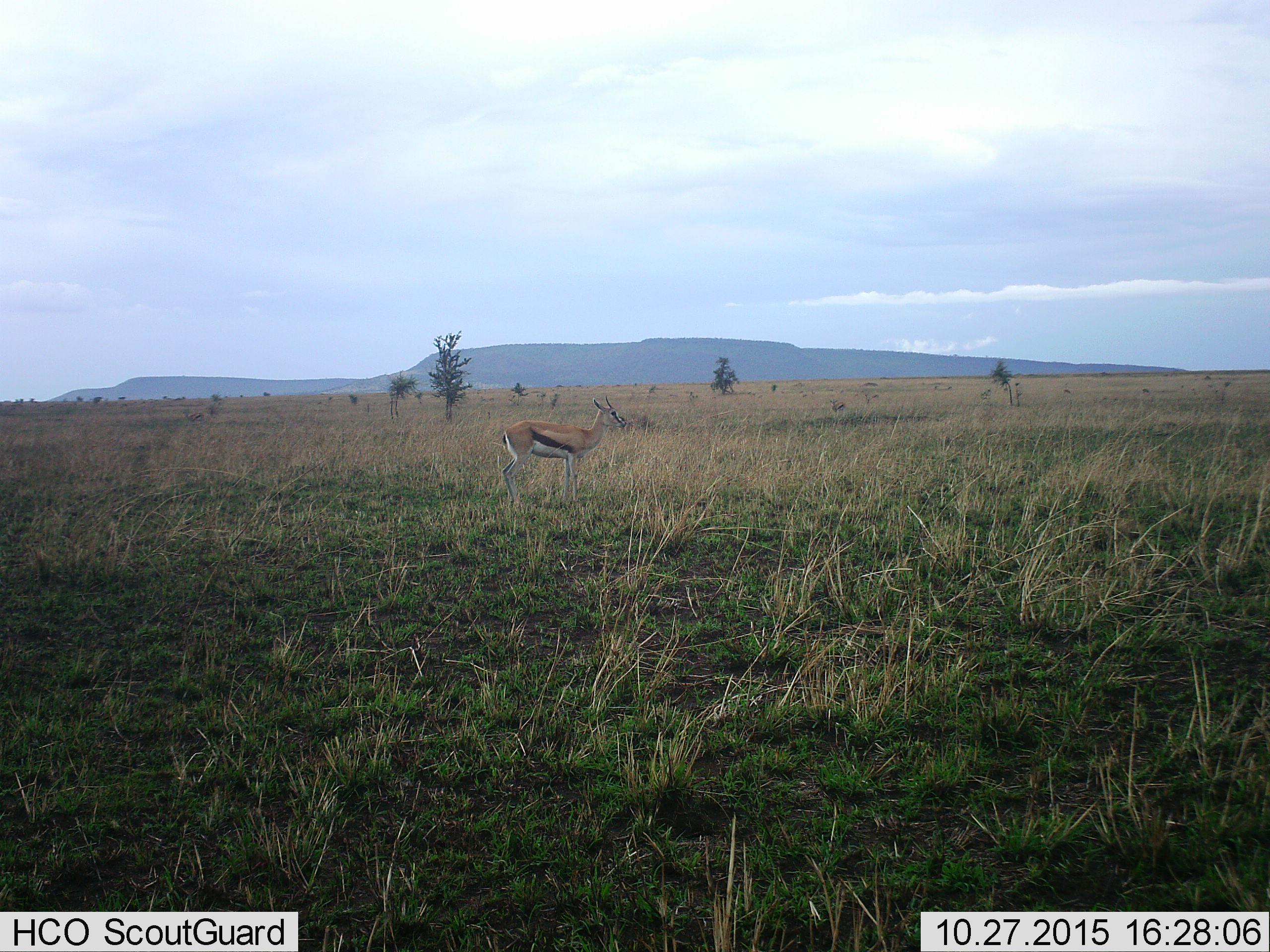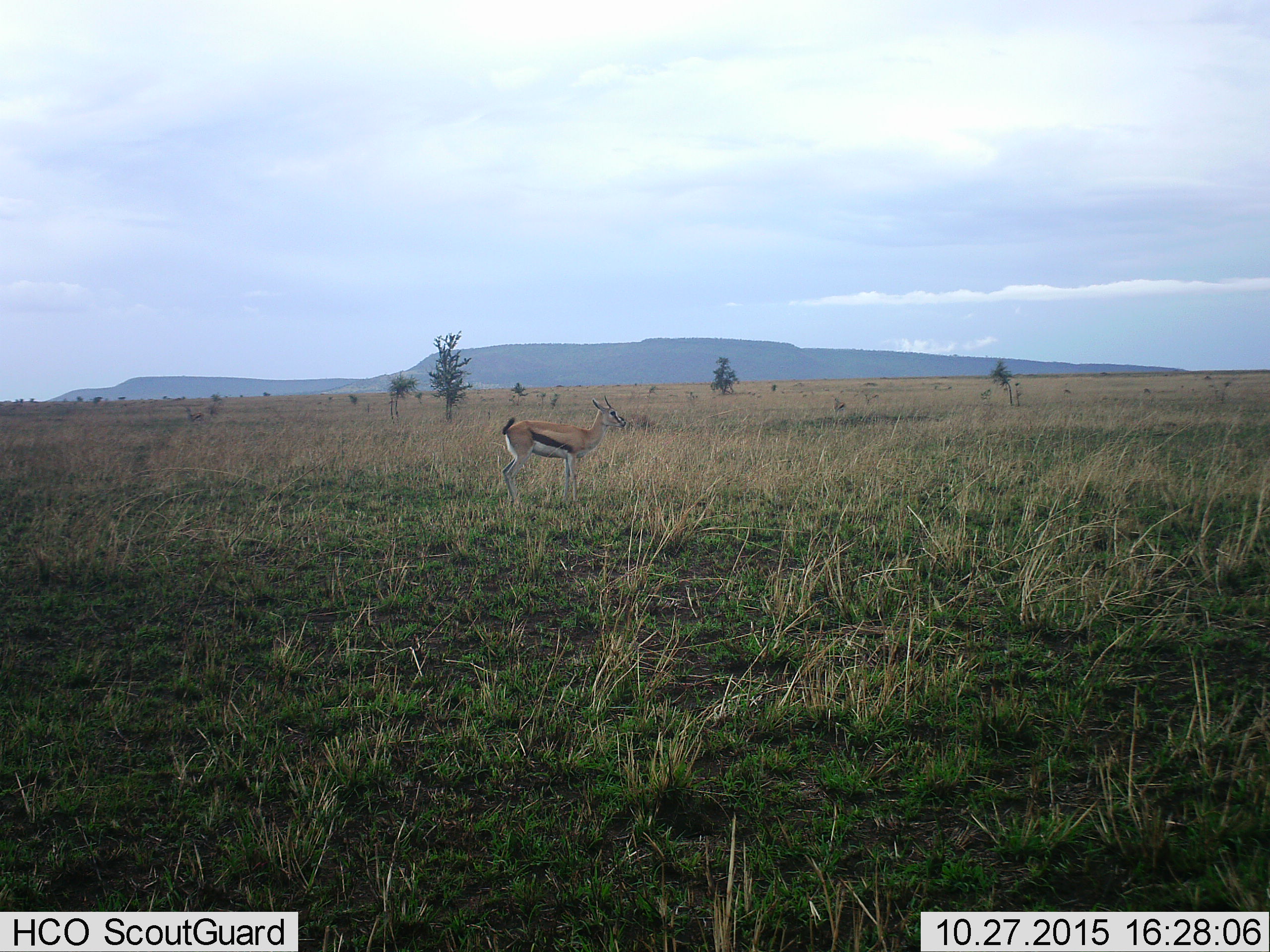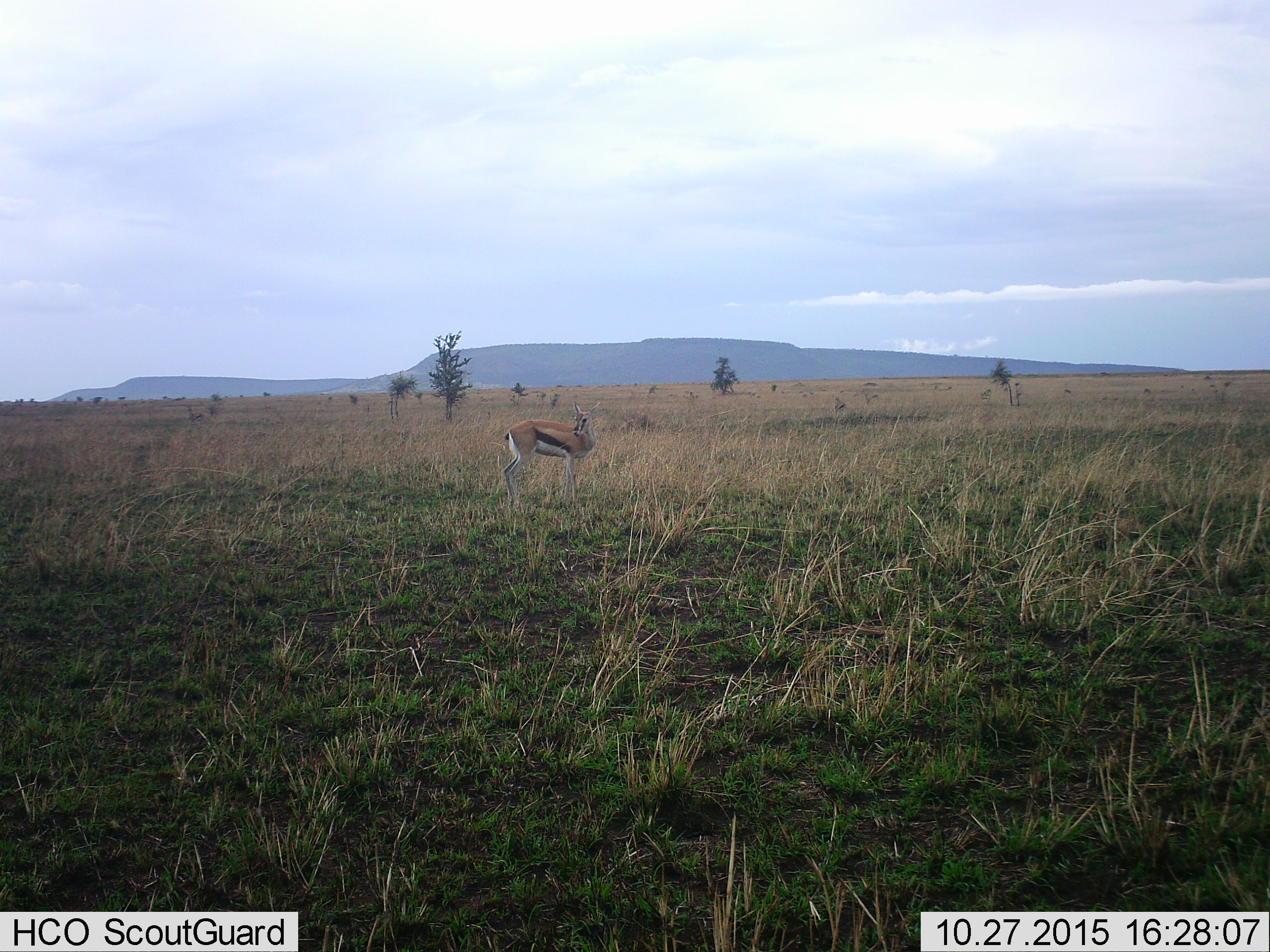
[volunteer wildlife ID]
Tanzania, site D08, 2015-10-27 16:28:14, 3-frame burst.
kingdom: Animalia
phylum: Chordata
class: Mammalia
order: Artiodactyla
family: Bovidae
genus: Eudorcas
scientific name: Eudorcas thomsonii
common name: thomson's gazelle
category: gazellethomsons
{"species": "gazellethomsons (thomson's gazelle) (Eudorcas thomsonii)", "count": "1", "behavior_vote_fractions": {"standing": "94%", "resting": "0%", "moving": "12%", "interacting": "0%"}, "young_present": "0%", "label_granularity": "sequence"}